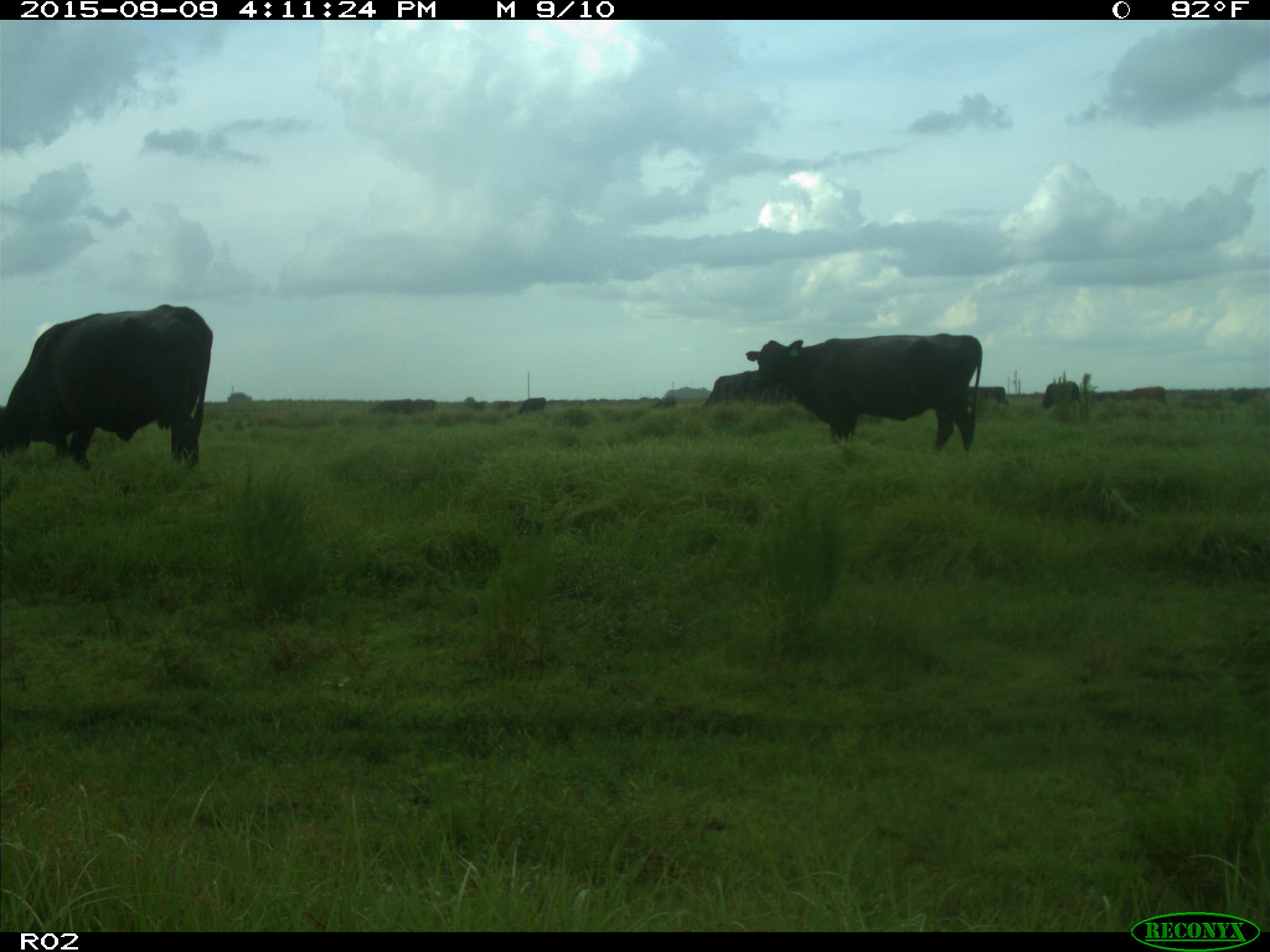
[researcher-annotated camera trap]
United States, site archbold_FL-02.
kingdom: Animalia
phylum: Chordata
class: Mammalia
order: Artiodactyla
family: Bovidae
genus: Bos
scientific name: Bos taurus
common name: domestic cow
Bos taurus (domestic cow).